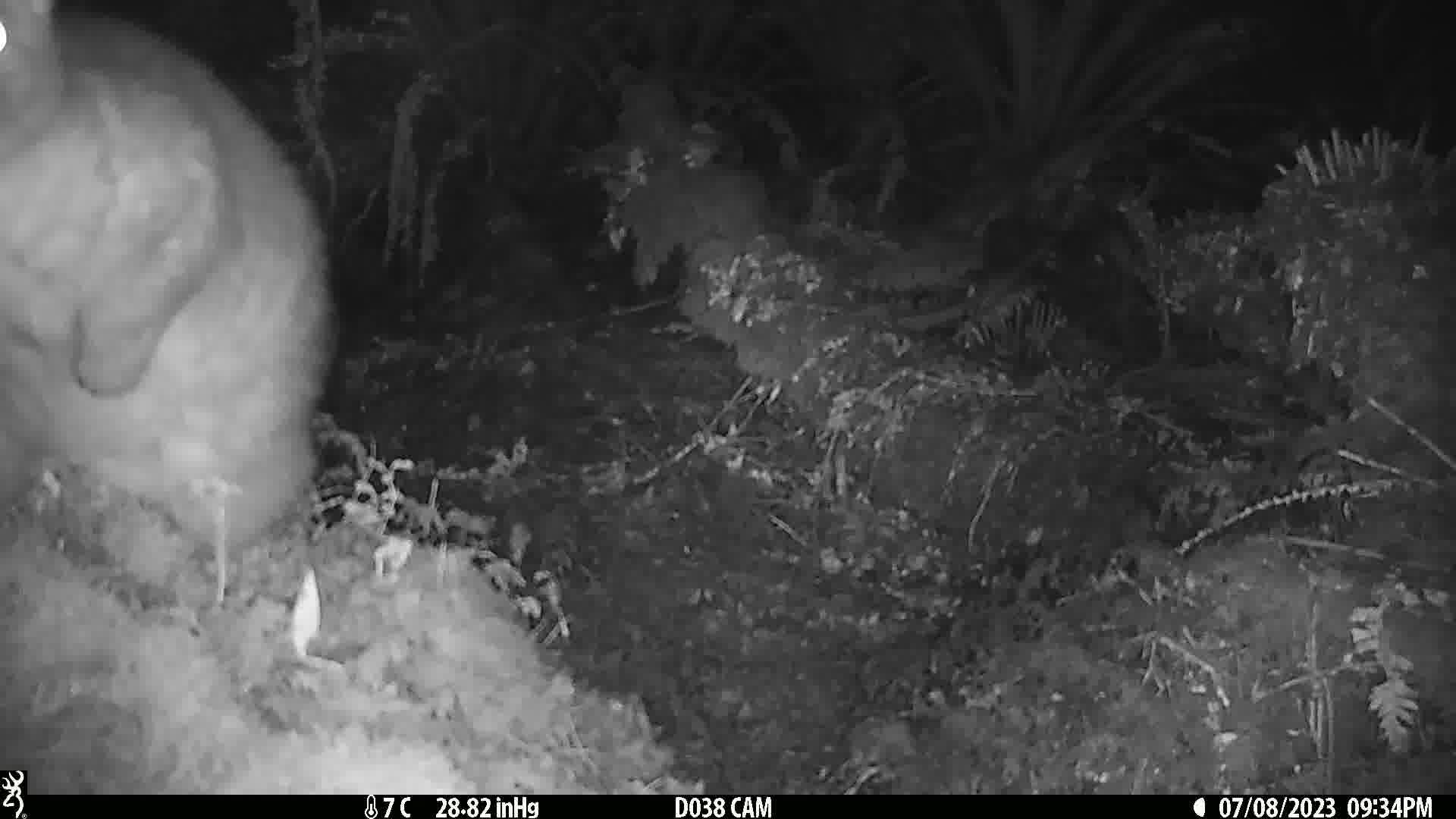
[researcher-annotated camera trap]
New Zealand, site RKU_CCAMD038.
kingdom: Animalia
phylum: Chordata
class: Mammalia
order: Diprotodontia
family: Phalangeridae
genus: Trichosurus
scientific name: Trichosurus vulpecula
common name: common brushtail possum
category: possum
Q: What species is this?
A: Possum (common brushtail possum) (Trichosurus vulpecula).